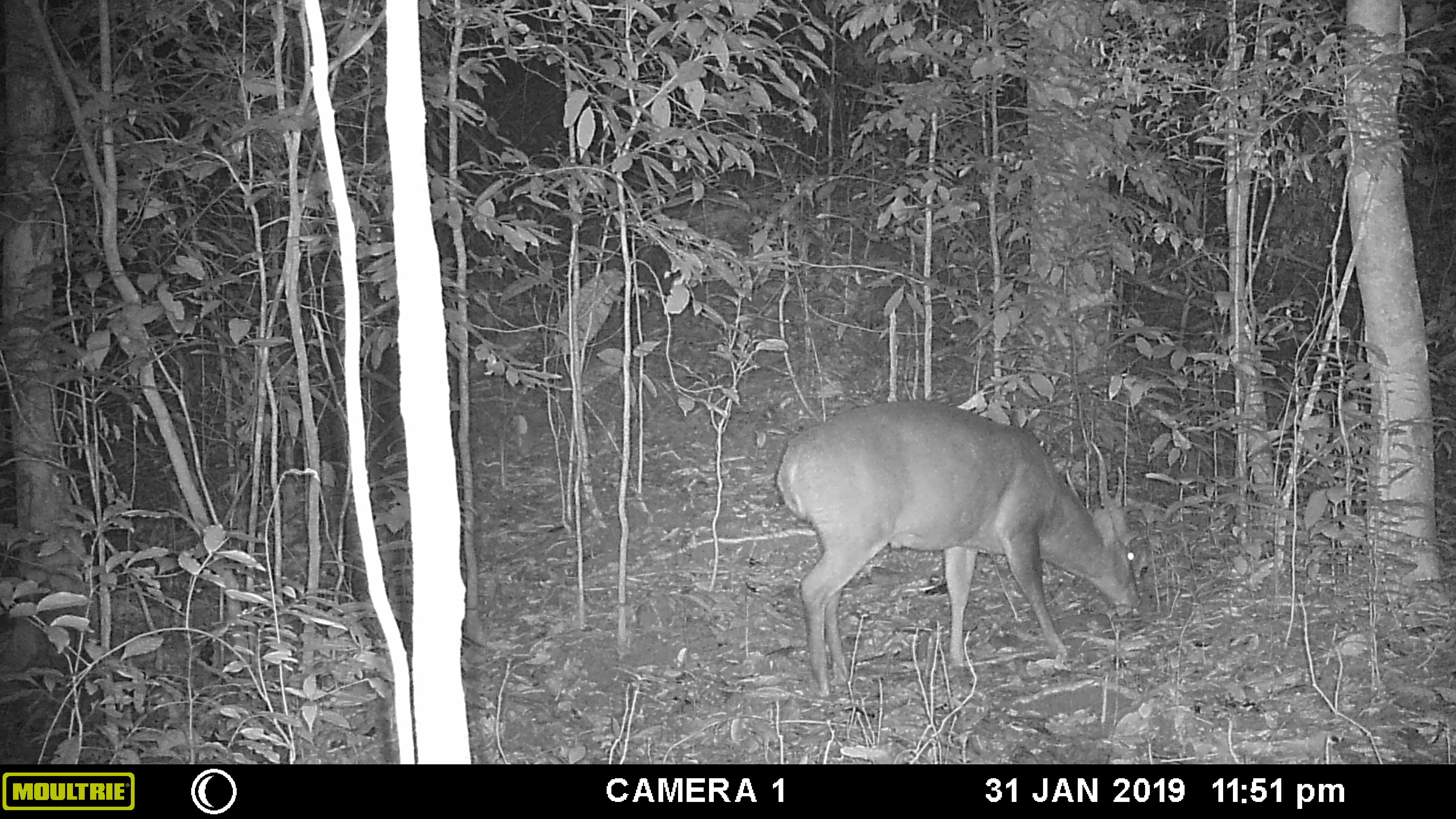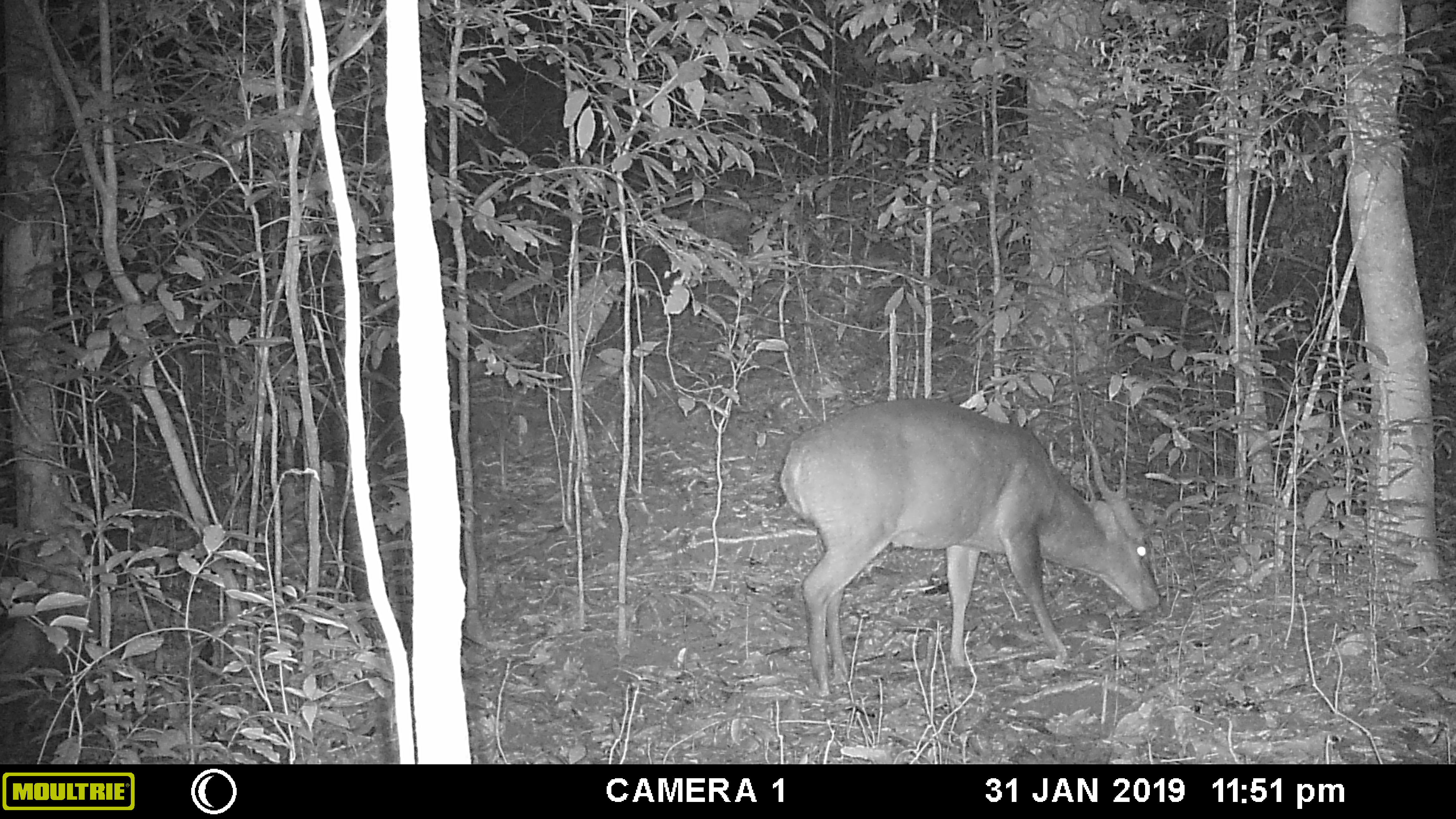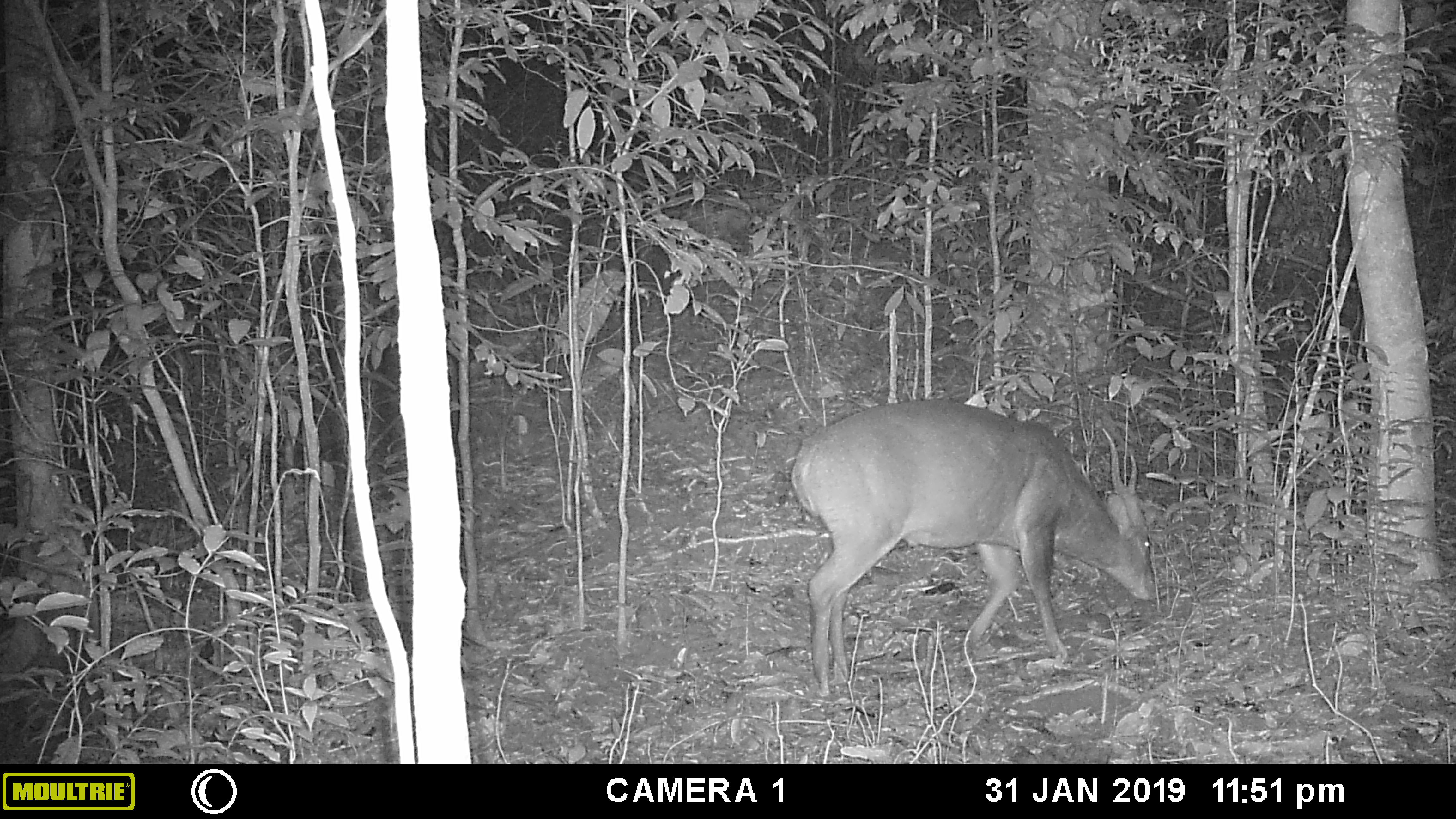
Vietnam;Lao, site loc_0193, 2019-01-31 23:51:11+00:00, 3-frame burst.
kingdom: Animalia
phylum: Chordata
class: Mammalia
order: Artiodactyla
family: Cervidae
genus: Muntiacus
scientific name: Muntiacus vuquangensis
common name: large-antlered muntjac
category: large antlered muntjac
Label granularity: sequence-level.